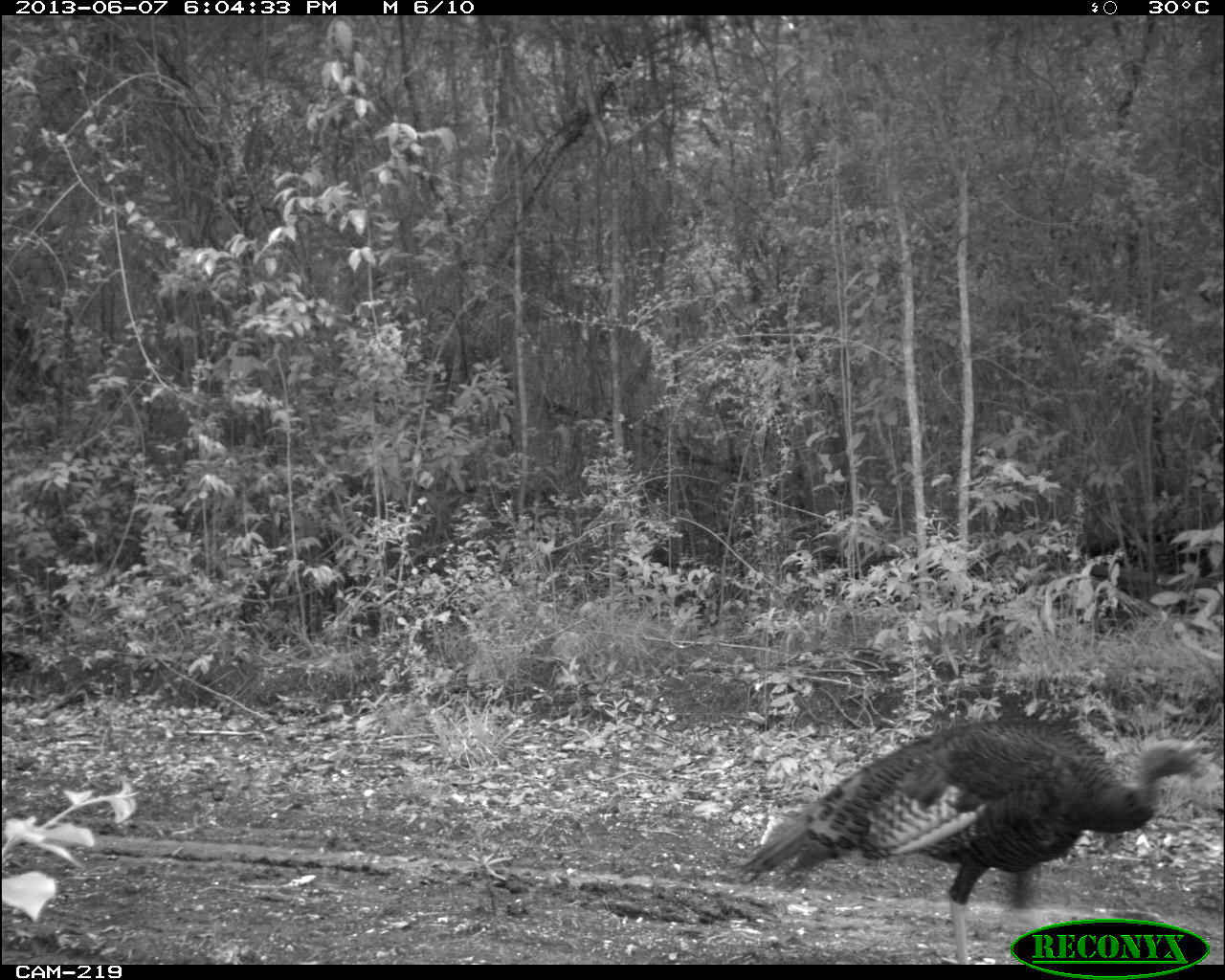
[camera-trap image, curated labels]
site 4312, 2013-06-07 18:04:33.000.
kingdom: Animalia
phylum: Chordata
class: Aves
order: Galliformes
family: Phasianidae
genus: Meleagris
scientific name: Meleagris ocellata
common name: ocellated turkey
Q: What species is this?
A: Meleagris ocellata (ocellated turkey).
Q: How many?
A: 1.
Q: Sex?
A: Male.